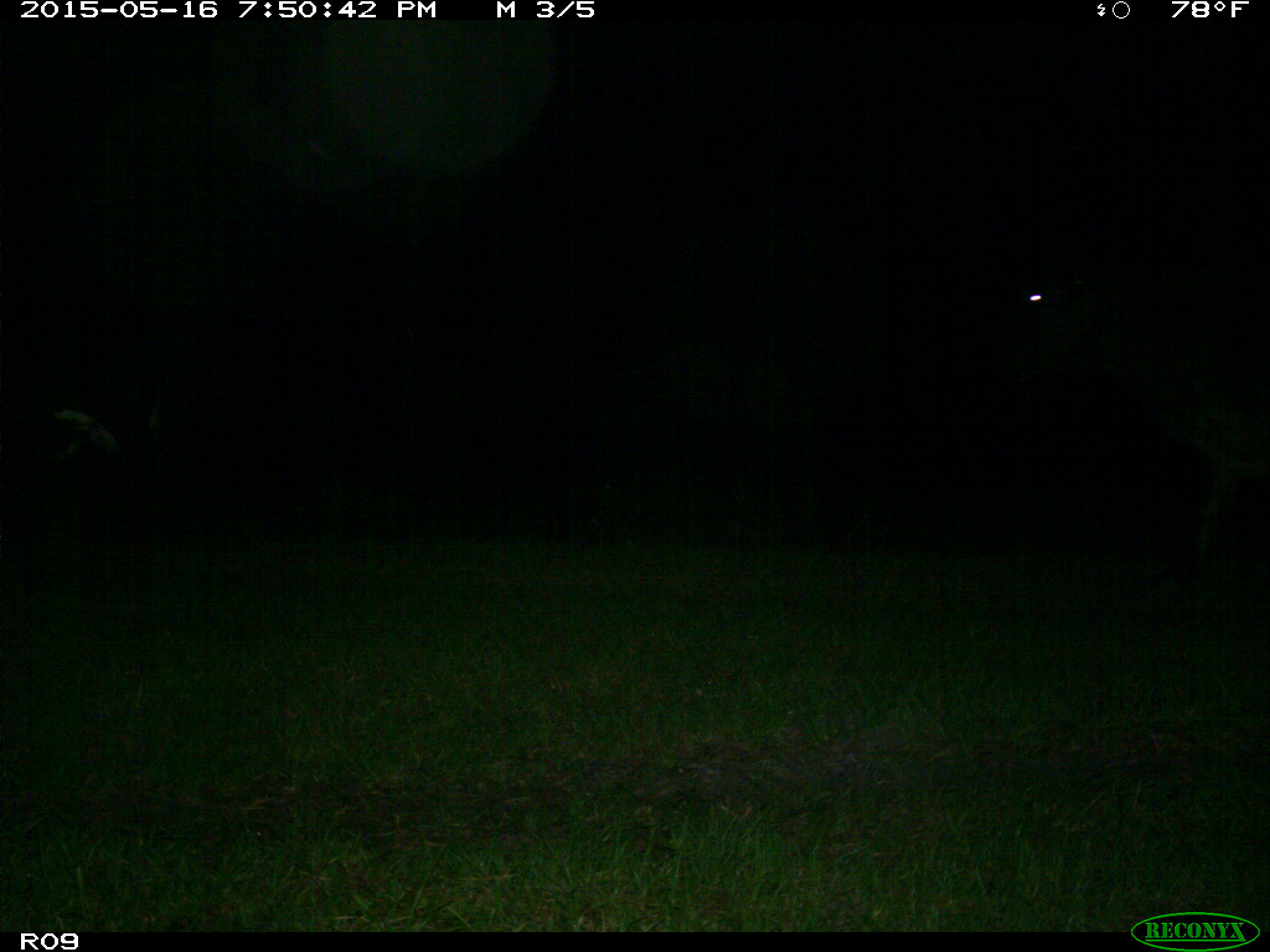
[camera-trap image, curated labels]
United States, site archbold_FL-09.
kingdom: Animalia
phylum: Chordata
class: Mammalia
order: Artiodactyla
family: Bovidae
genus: Bos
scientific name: Bos taurus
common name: domestic cow